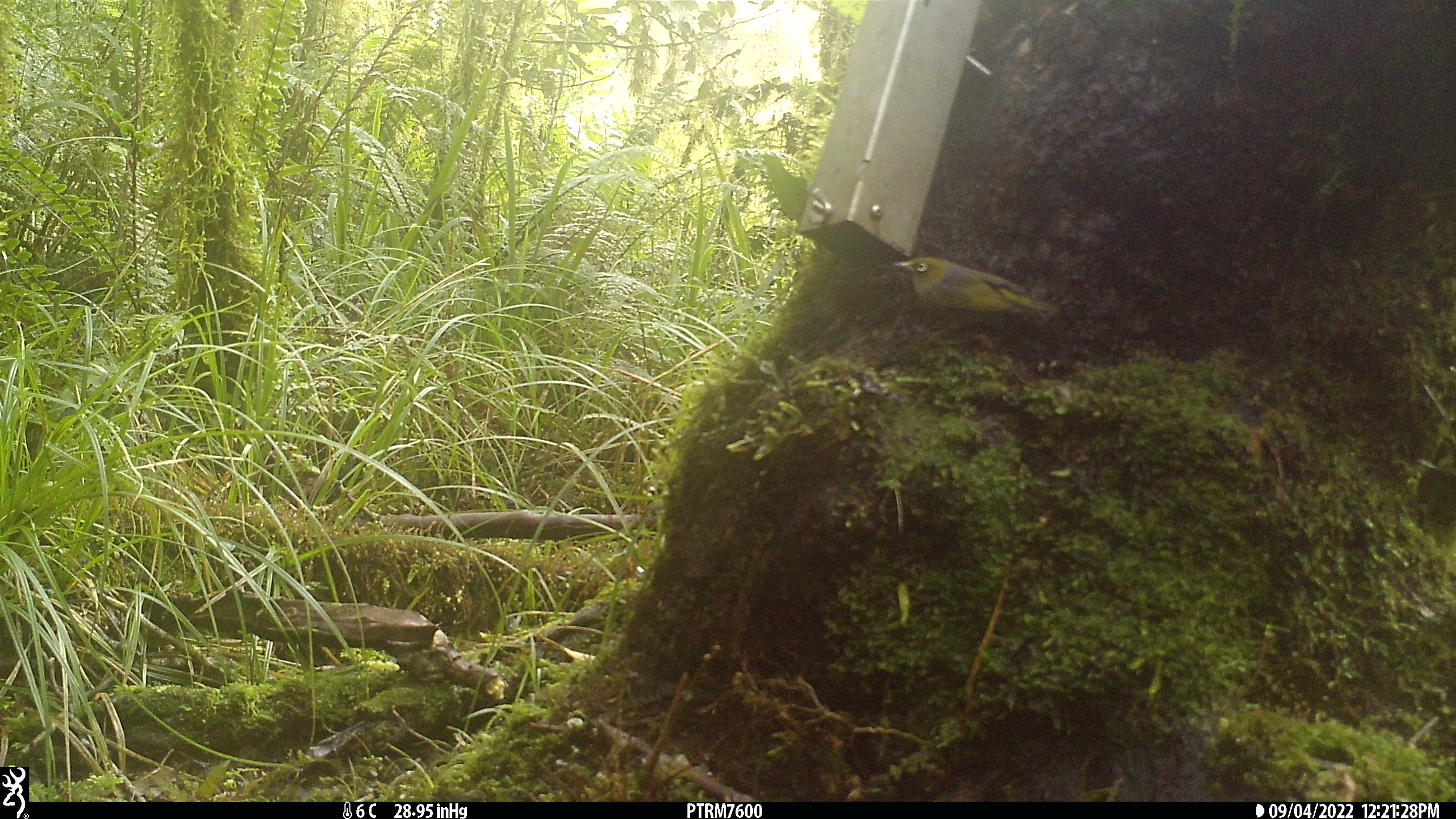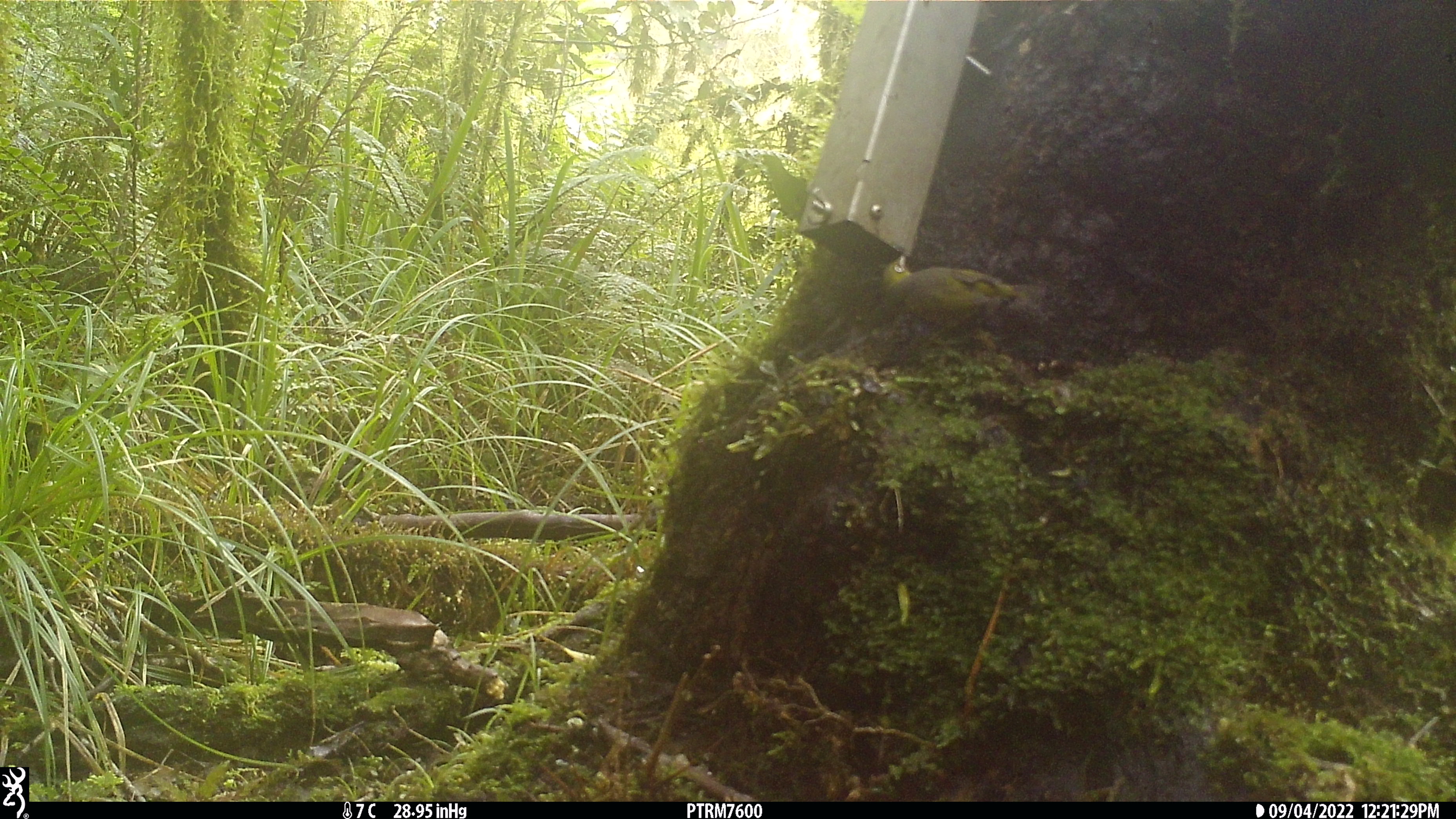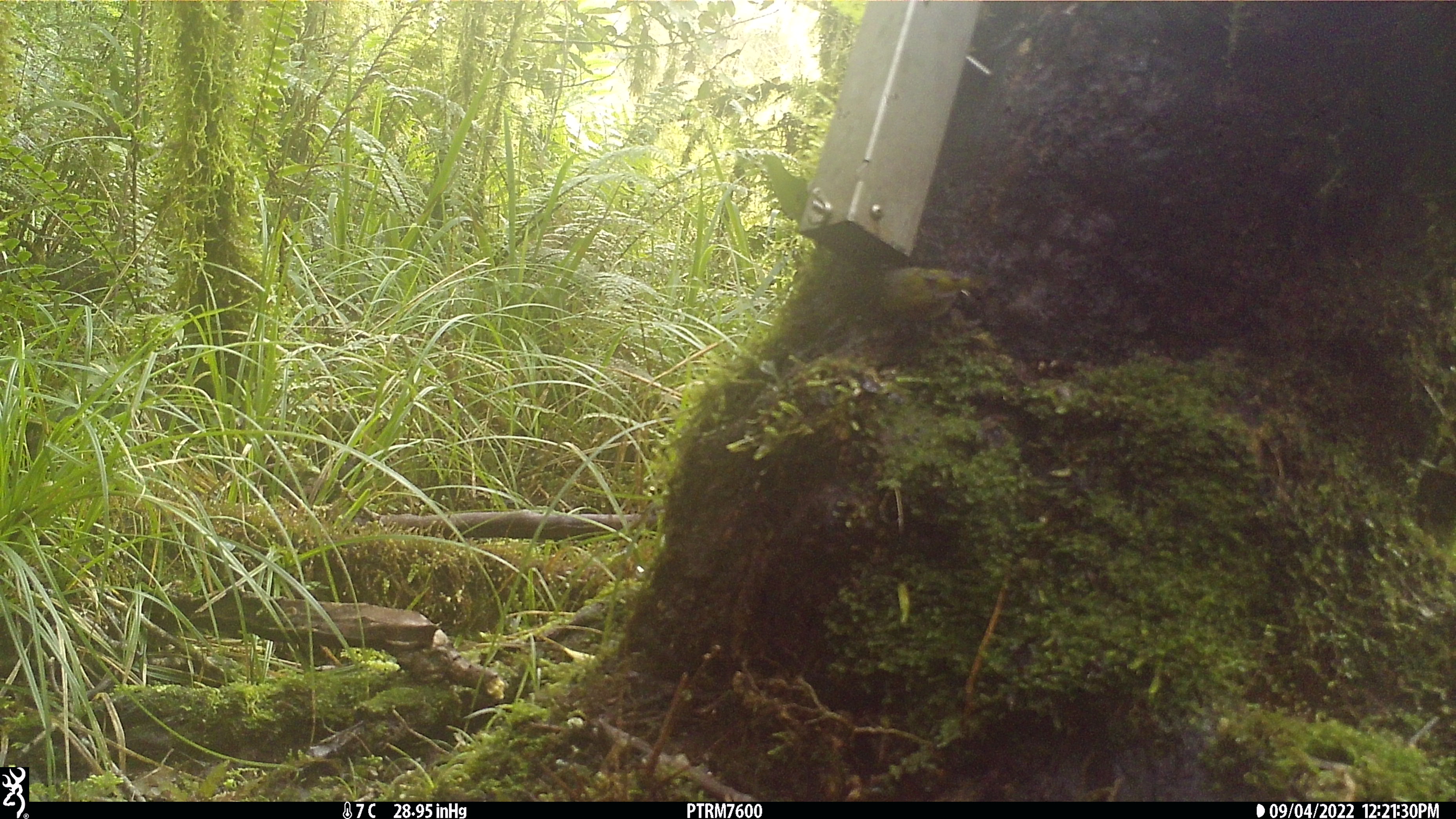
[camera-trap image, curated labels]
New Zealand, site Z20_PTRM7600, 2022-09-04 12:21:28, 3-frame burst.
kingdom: Animalia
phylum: Chordata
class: Aves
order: Passeriformes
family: Zosteropidae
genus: Zosterops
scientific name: Zosterops lateralis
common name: silvereye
Silvereye (Zosterops lateralis).